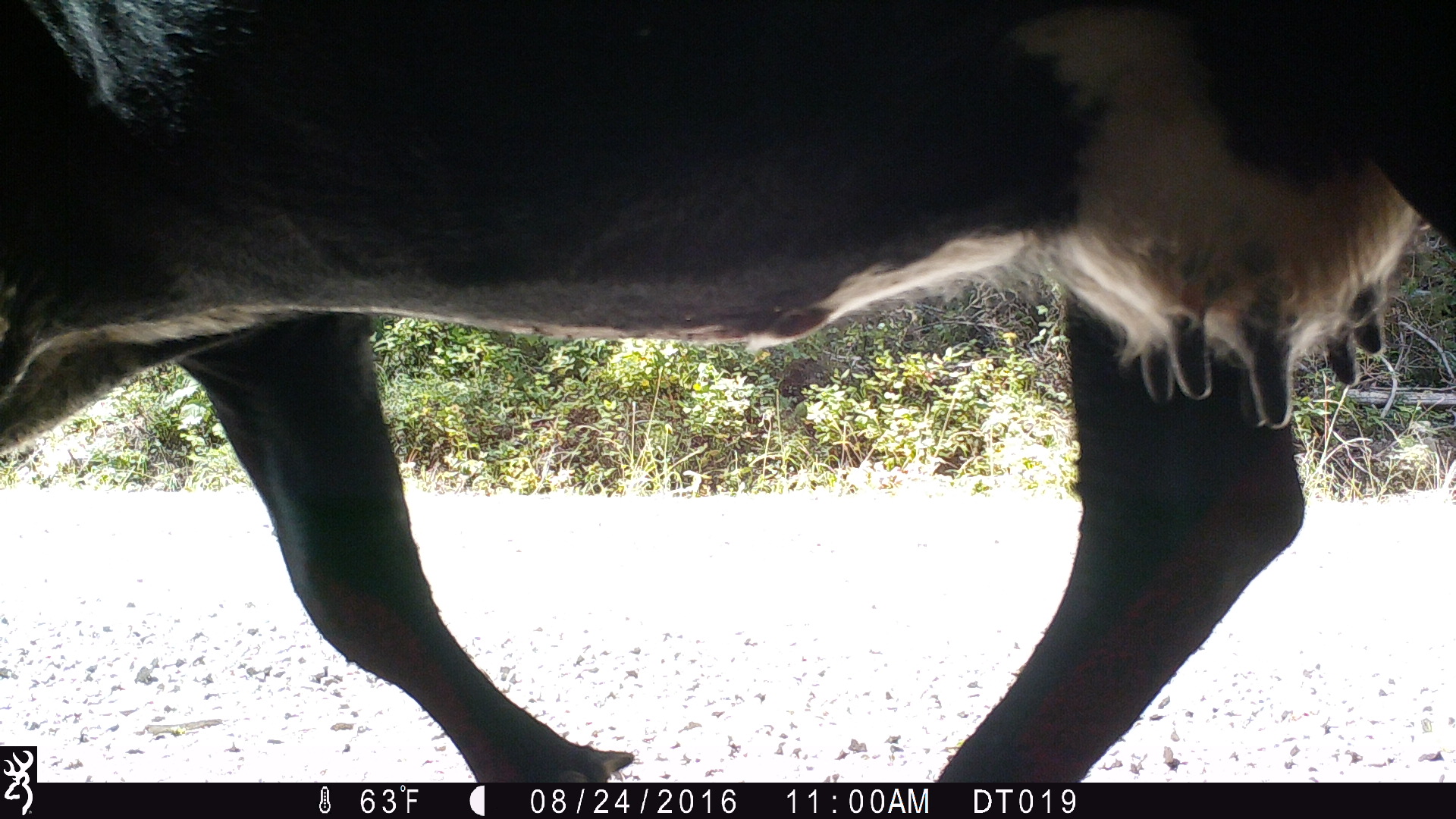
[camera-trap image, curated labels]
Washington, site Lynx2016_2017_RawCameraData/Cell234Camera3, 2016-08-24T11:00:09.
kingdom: Animalia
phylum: Chordata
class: Mammalia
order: Artiodactyla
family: Bovidae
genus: Bos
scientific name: Bos taurus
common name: domestic cattle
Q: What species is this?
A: Domestic cattle (Bos taurus).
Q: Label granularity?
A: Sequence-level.